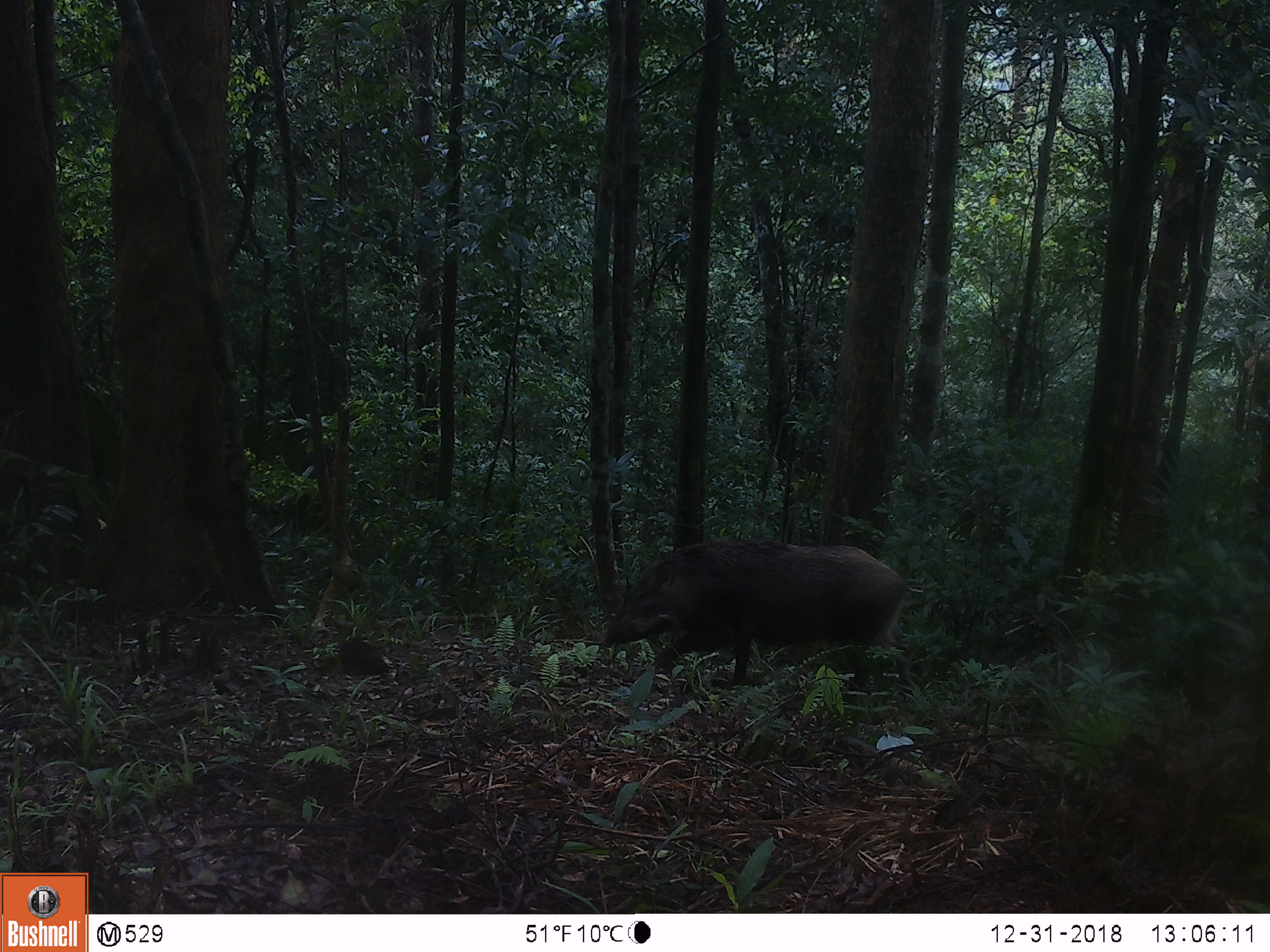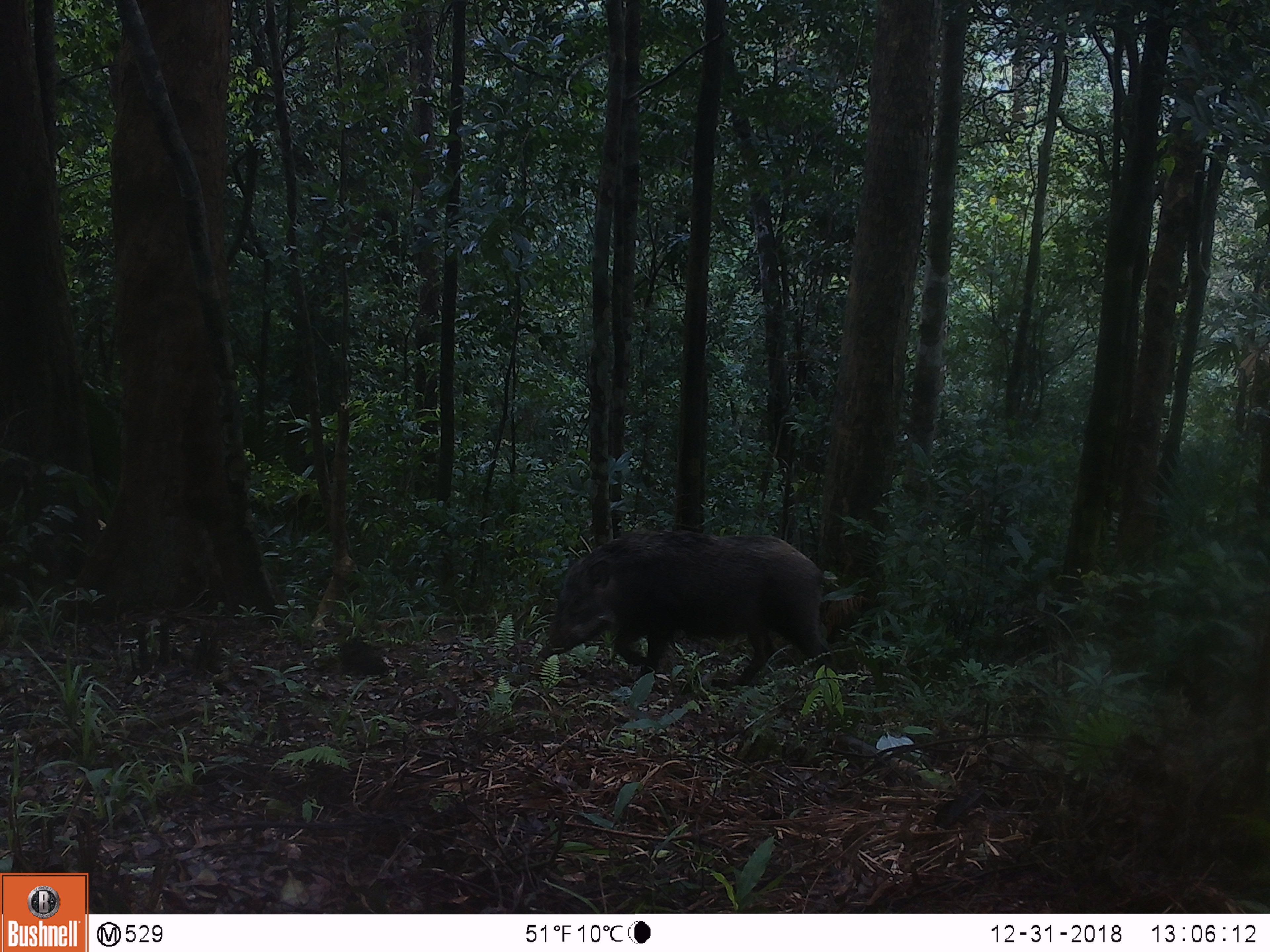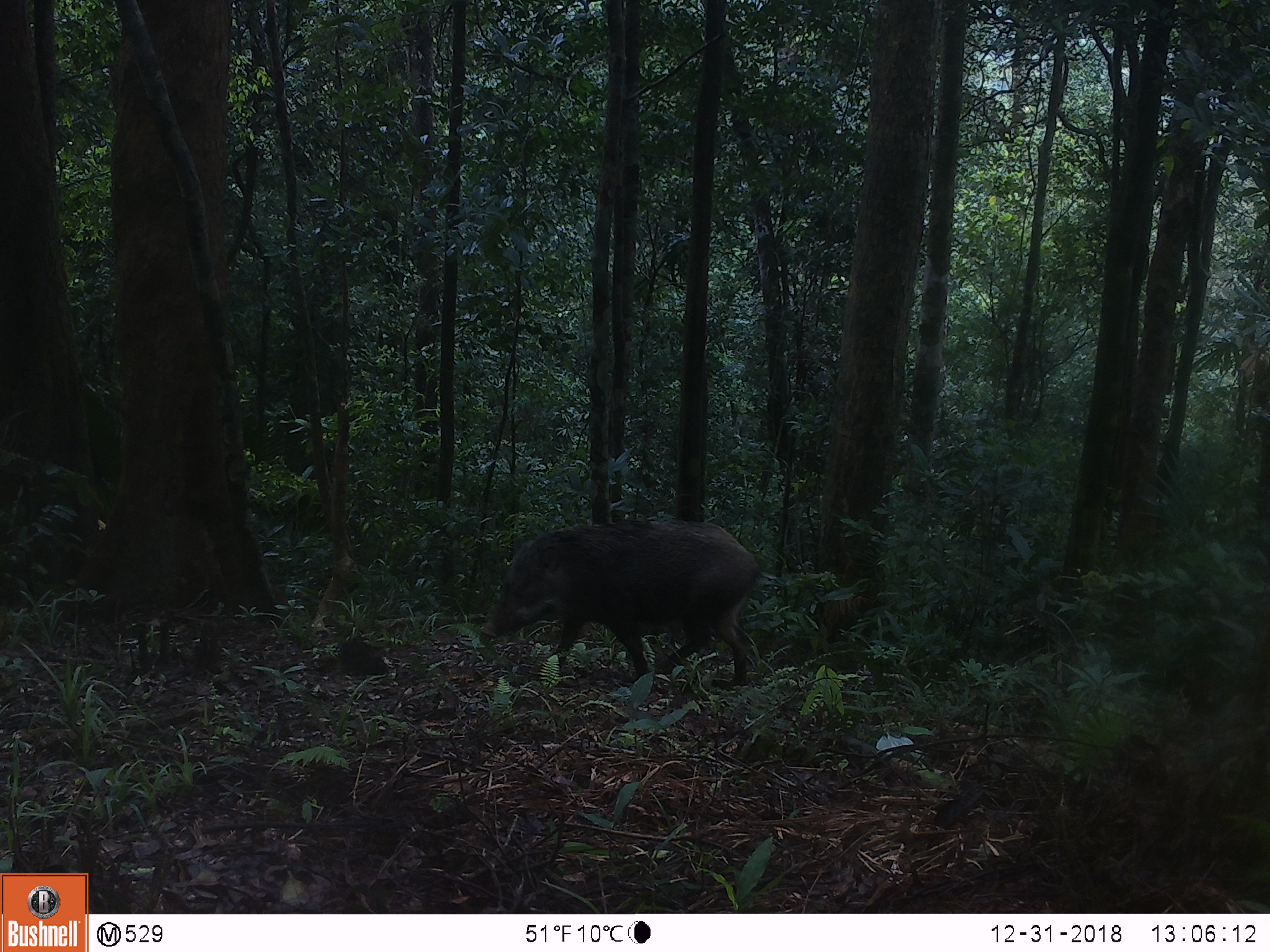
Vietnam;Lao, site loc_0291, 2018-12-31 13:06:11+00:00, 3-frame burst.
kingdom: Animalia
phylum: Chordata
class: Mammalia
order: Artiodactyla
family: Suidae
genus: Sus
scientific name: Sus scrofa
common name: eurasian wild pig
Eurasian wild pig (Sus scrofa). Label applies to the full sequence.